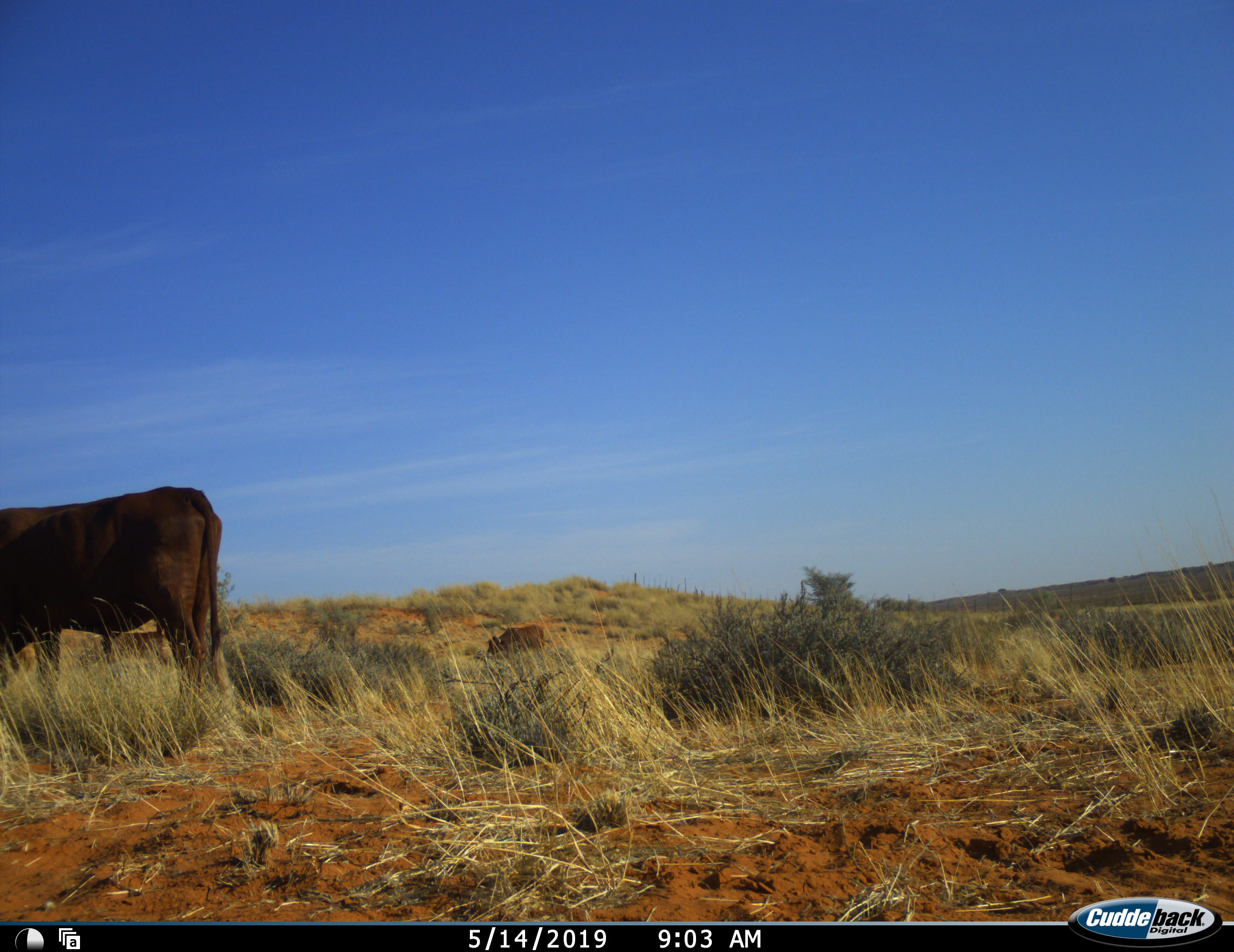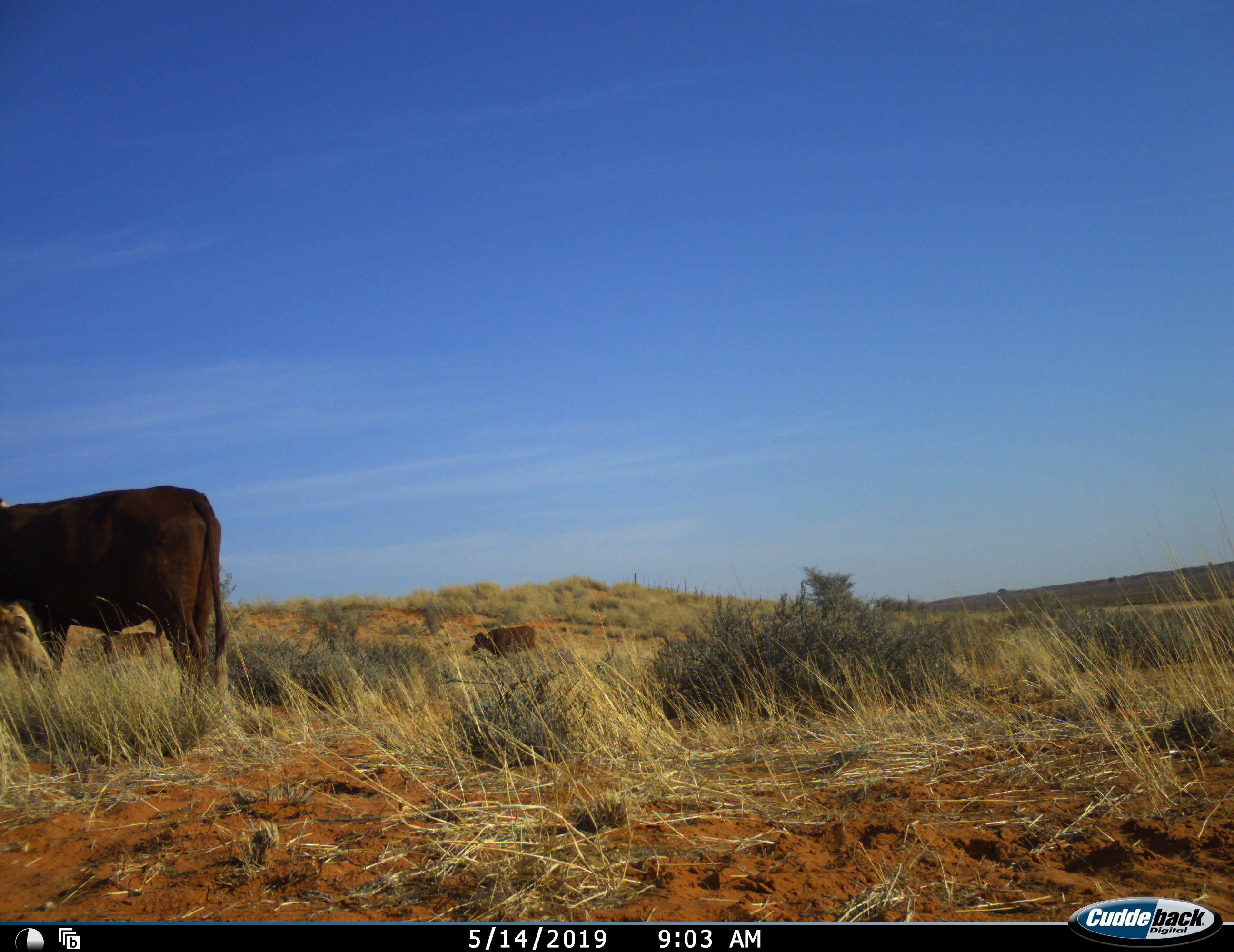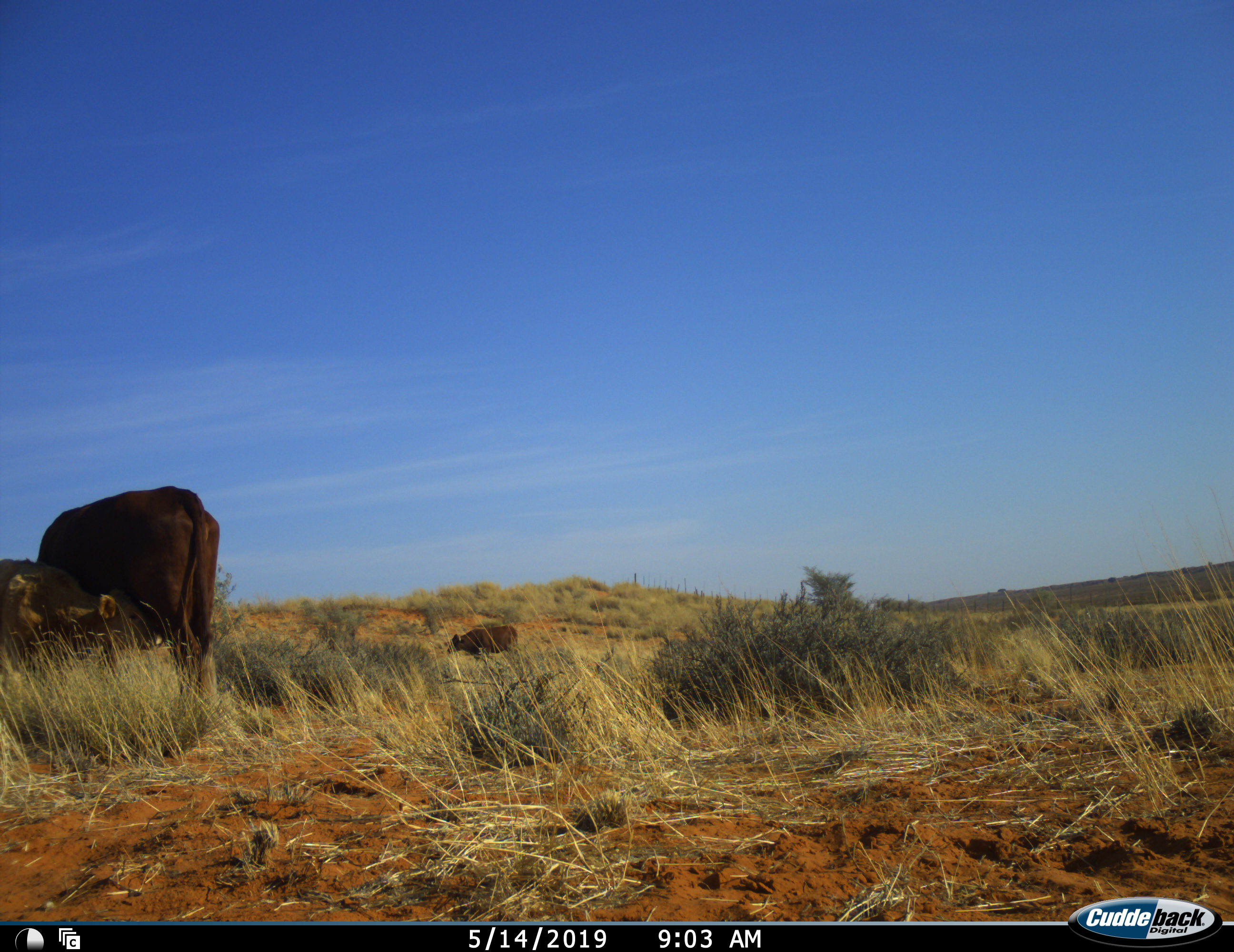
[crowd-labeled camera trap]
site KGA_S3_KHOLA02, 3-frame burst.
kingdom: Animalia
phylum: Chordata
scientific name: Vertebrata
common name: domestic animal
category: domesticanimal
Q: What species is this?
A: Domesticanimal (domestic animal) (Vertebrata).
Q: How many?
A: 3.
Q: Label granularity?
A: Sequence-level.